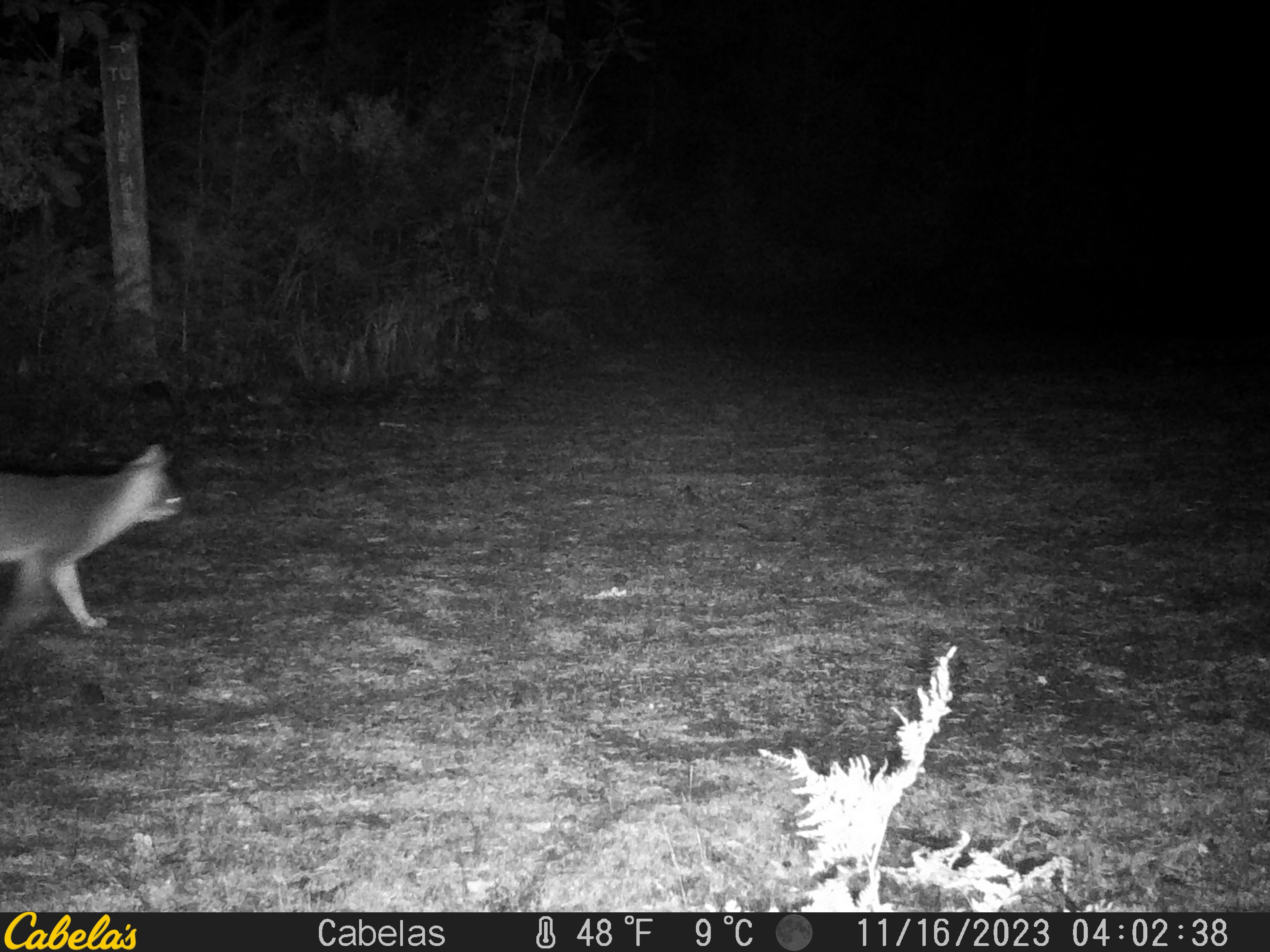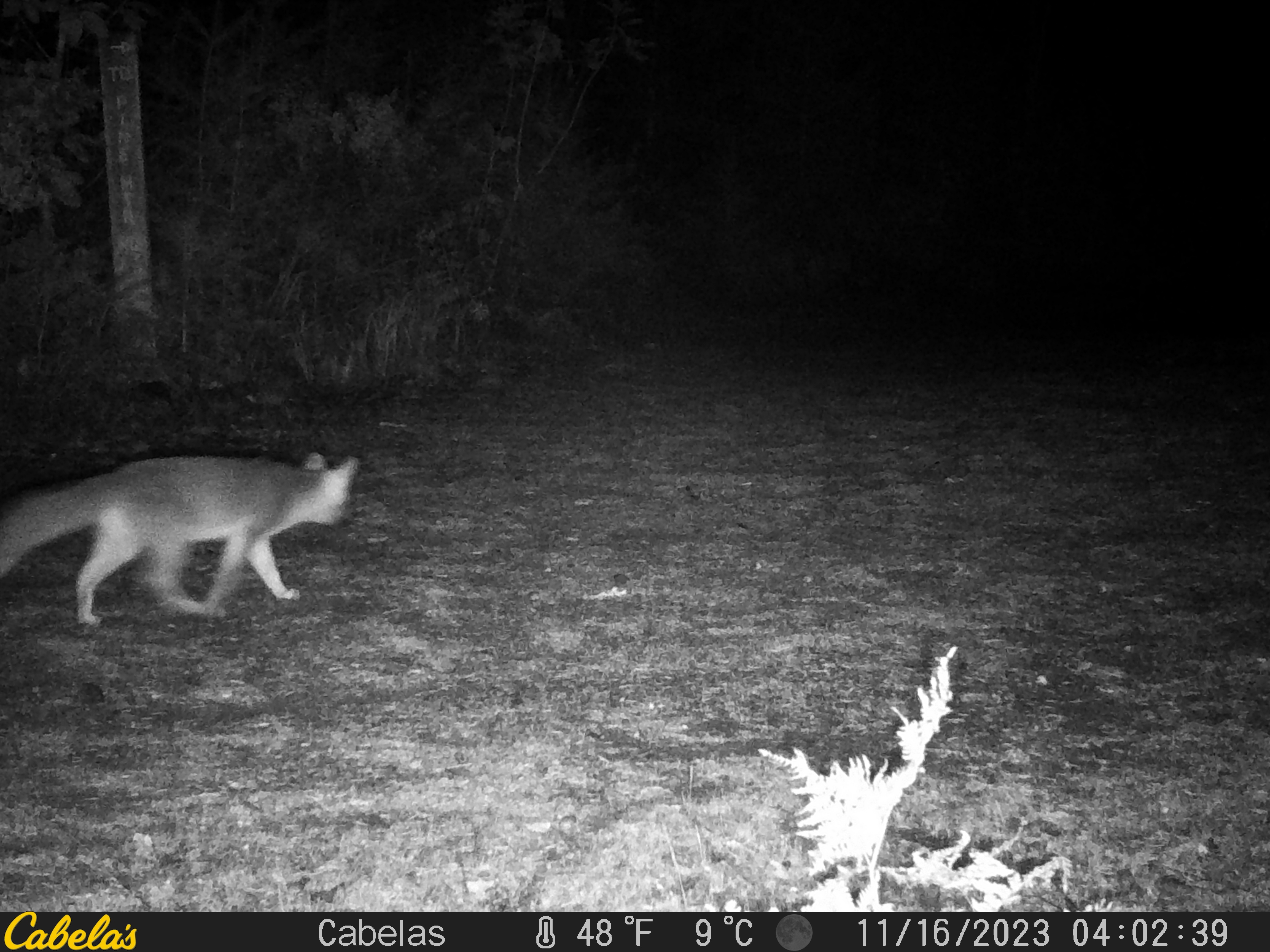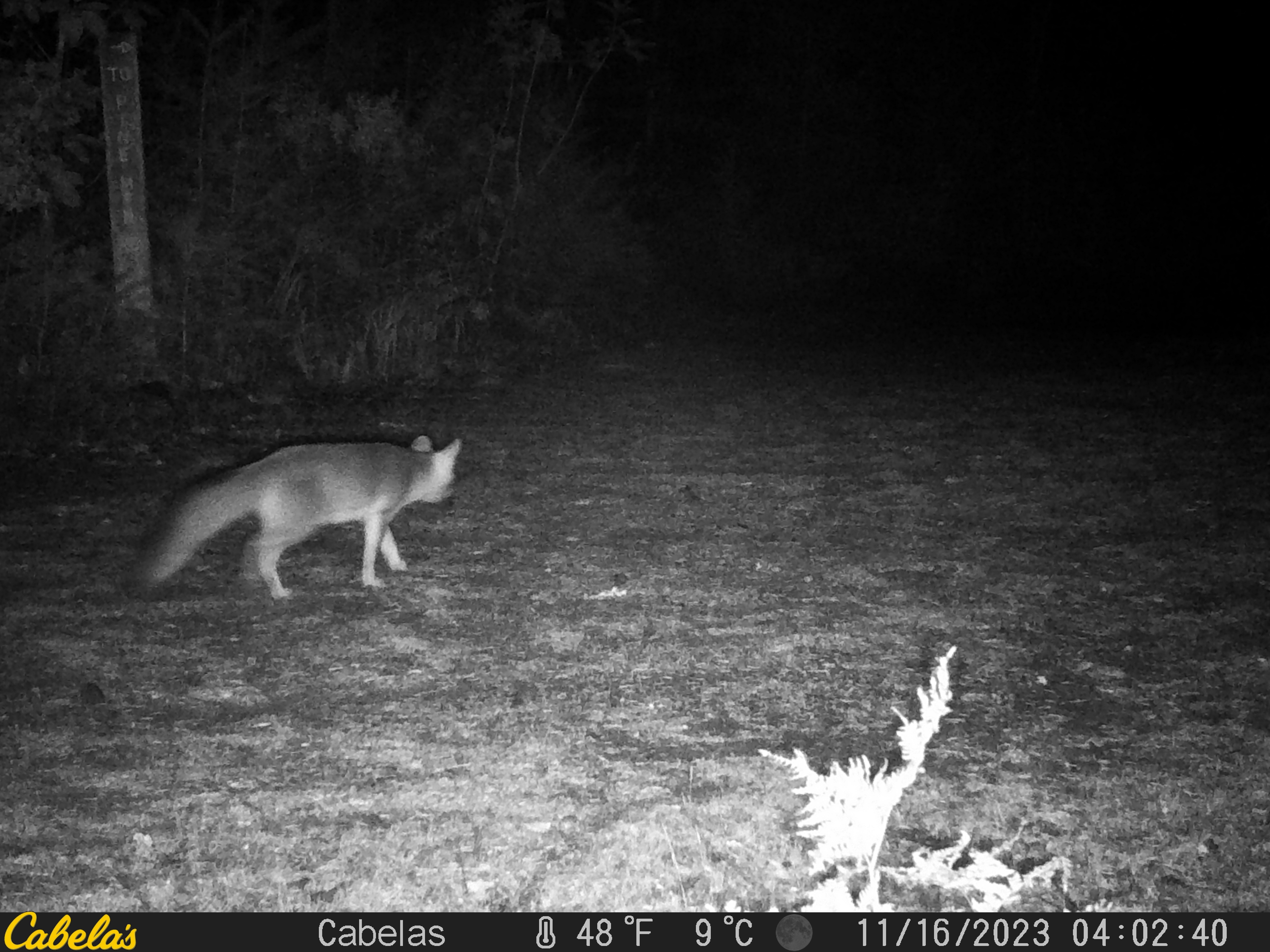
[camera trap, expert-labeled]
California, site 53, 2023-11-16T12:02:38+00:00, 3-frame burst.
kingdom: Animalia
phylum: Chordata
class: Mammalia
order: Carnivora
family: Canidae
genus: Urocyon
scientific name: Urocyon cinereoargenteus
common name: gray fox